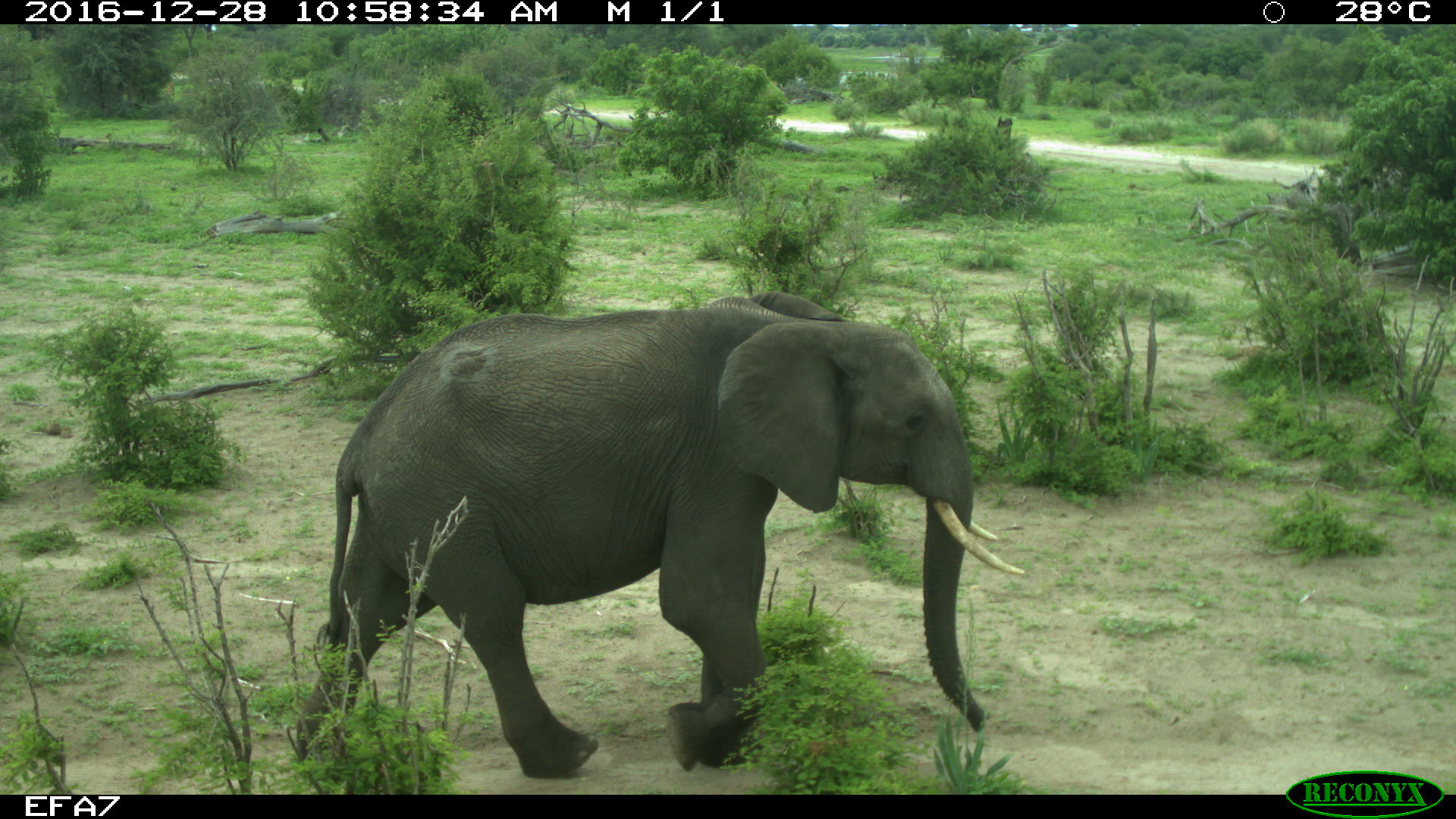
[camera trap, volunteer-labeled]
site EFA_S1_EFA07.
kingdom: Animalia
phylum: Chordata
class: Mammalia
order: Proboscidea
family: Elephantidae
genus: Loxodonta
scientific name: Loxodonta africana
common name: african bush elephant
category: elephant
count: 1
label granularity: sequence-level